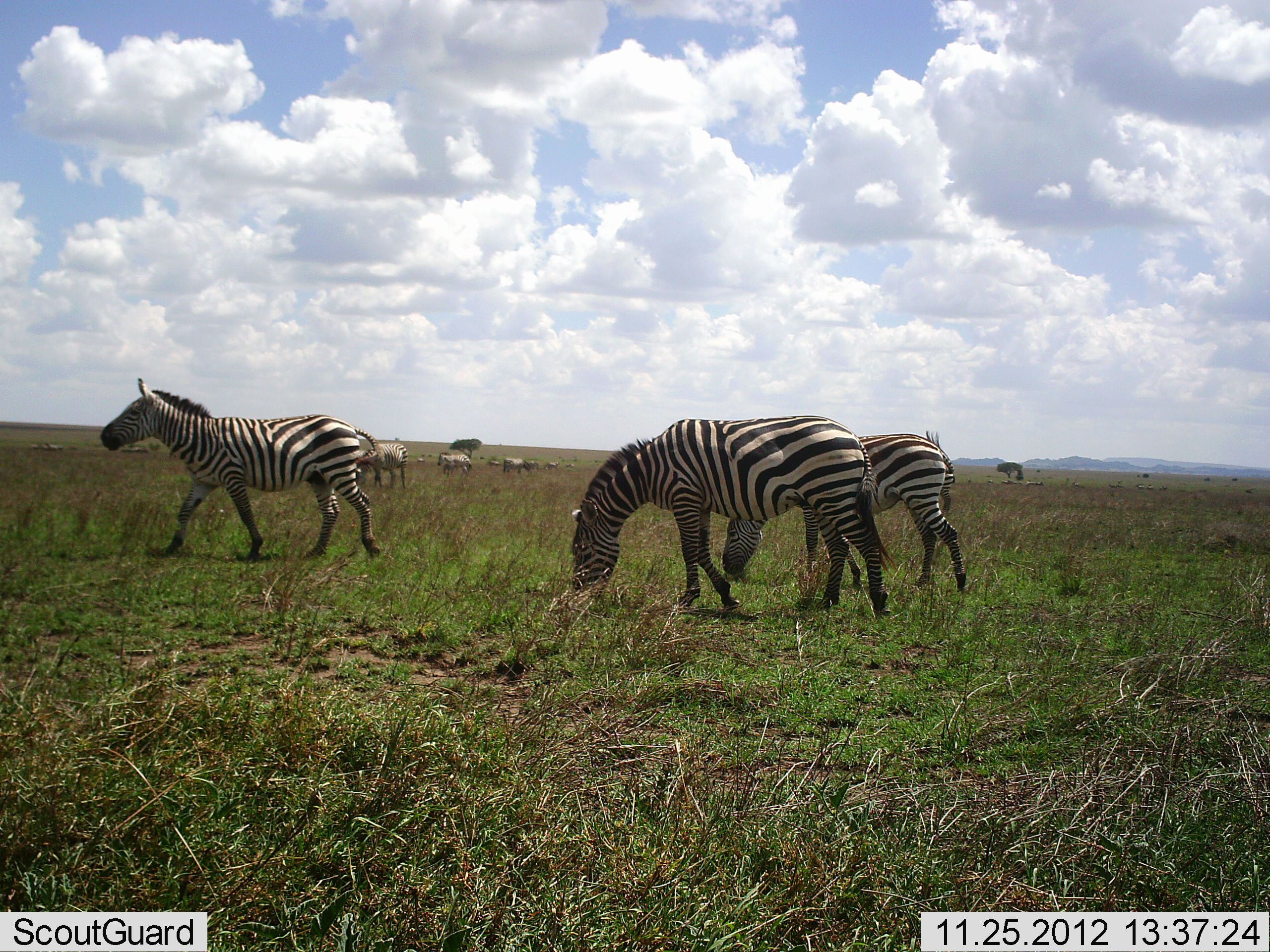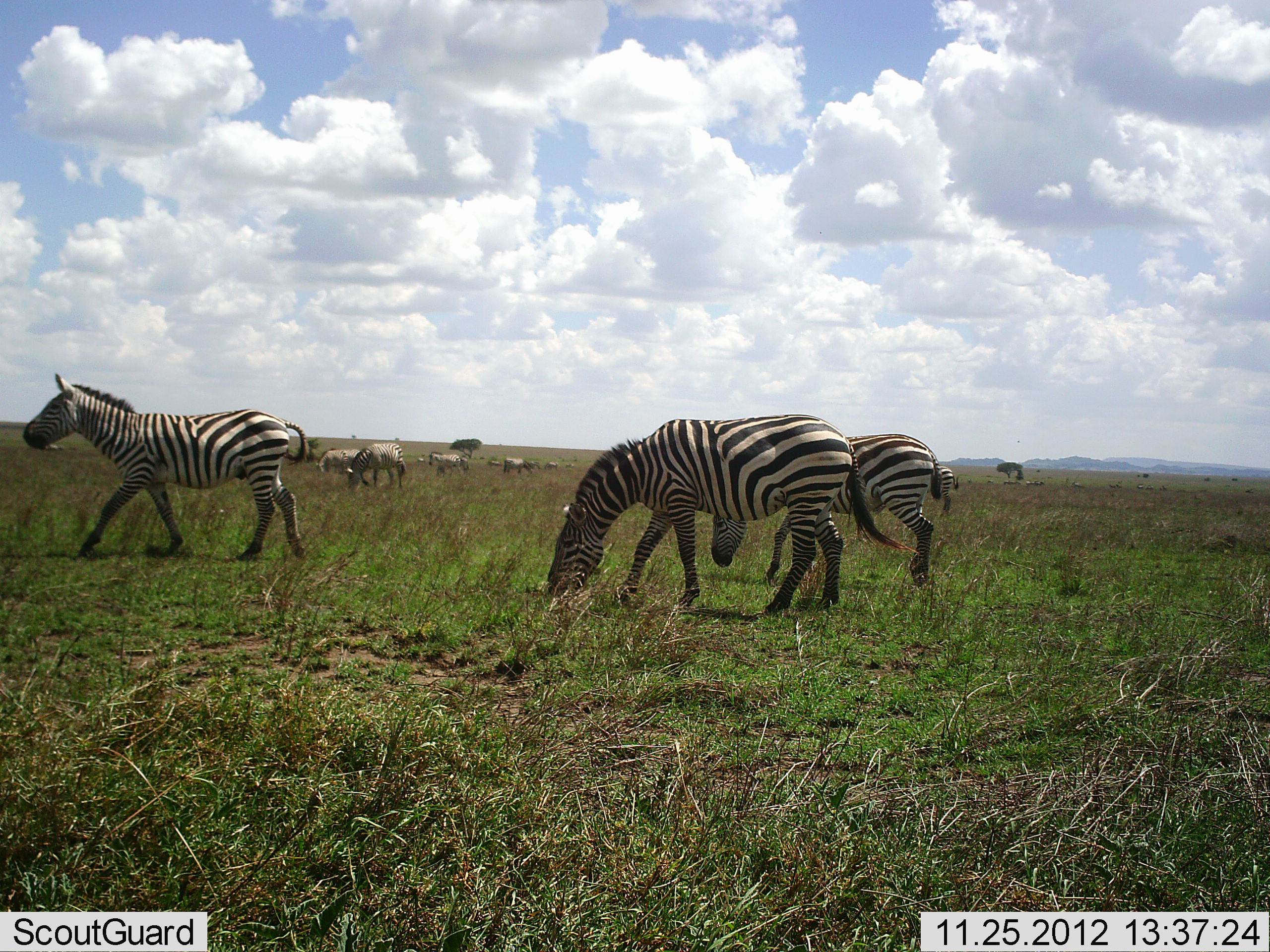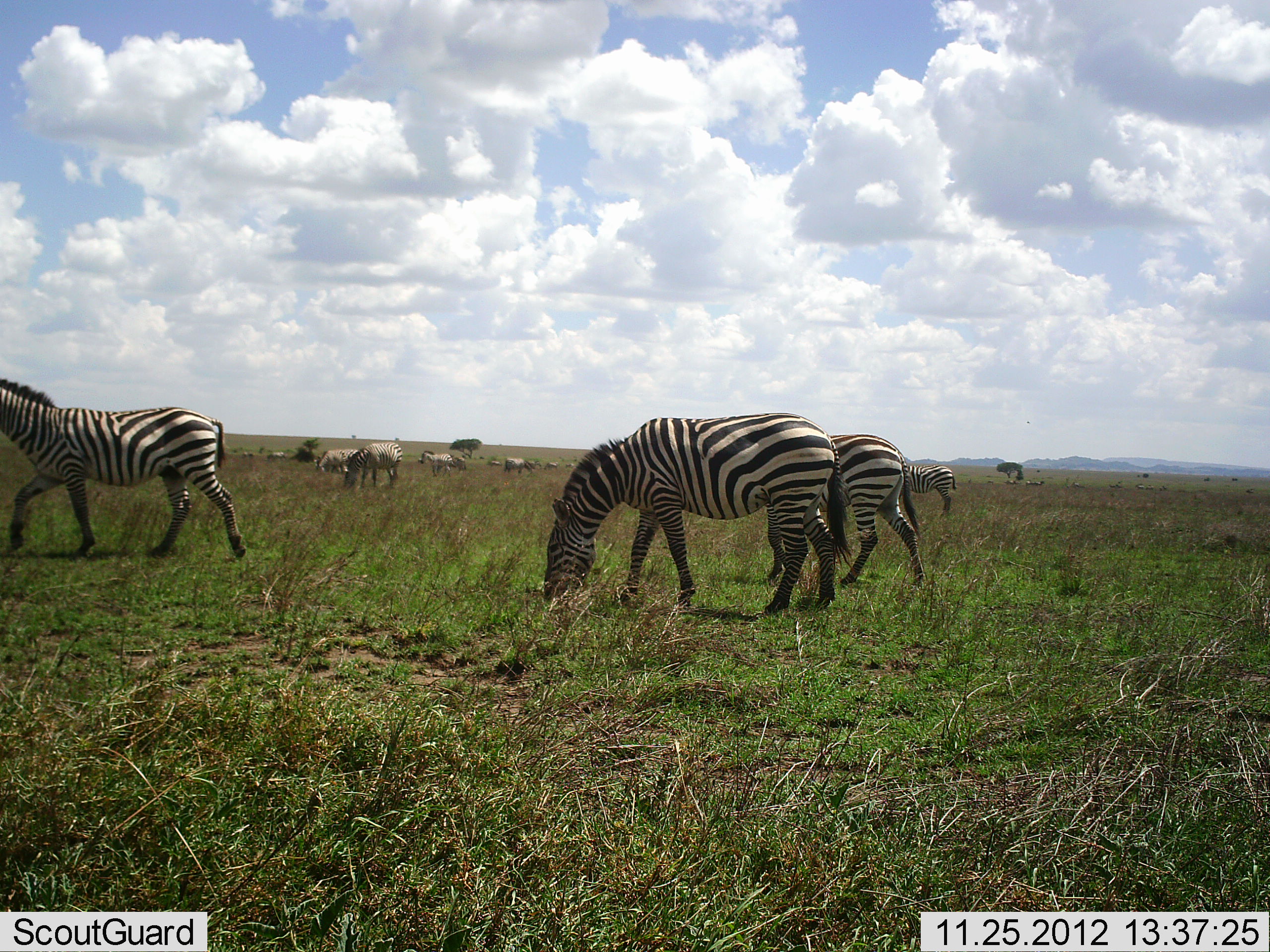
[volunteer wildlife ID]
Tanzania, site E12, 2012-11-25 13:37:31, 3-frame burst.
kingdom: Animalia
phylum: Chordata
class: Mammalia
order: Perissodactyla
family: Equidae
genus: Equus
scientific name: Equus quagga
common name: plains zebra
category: zebra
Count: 10.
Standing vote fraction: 18%.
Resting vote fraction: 0%.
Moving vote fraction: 55%.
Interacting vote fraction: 0%.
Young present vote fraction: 0%.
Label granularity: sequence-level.